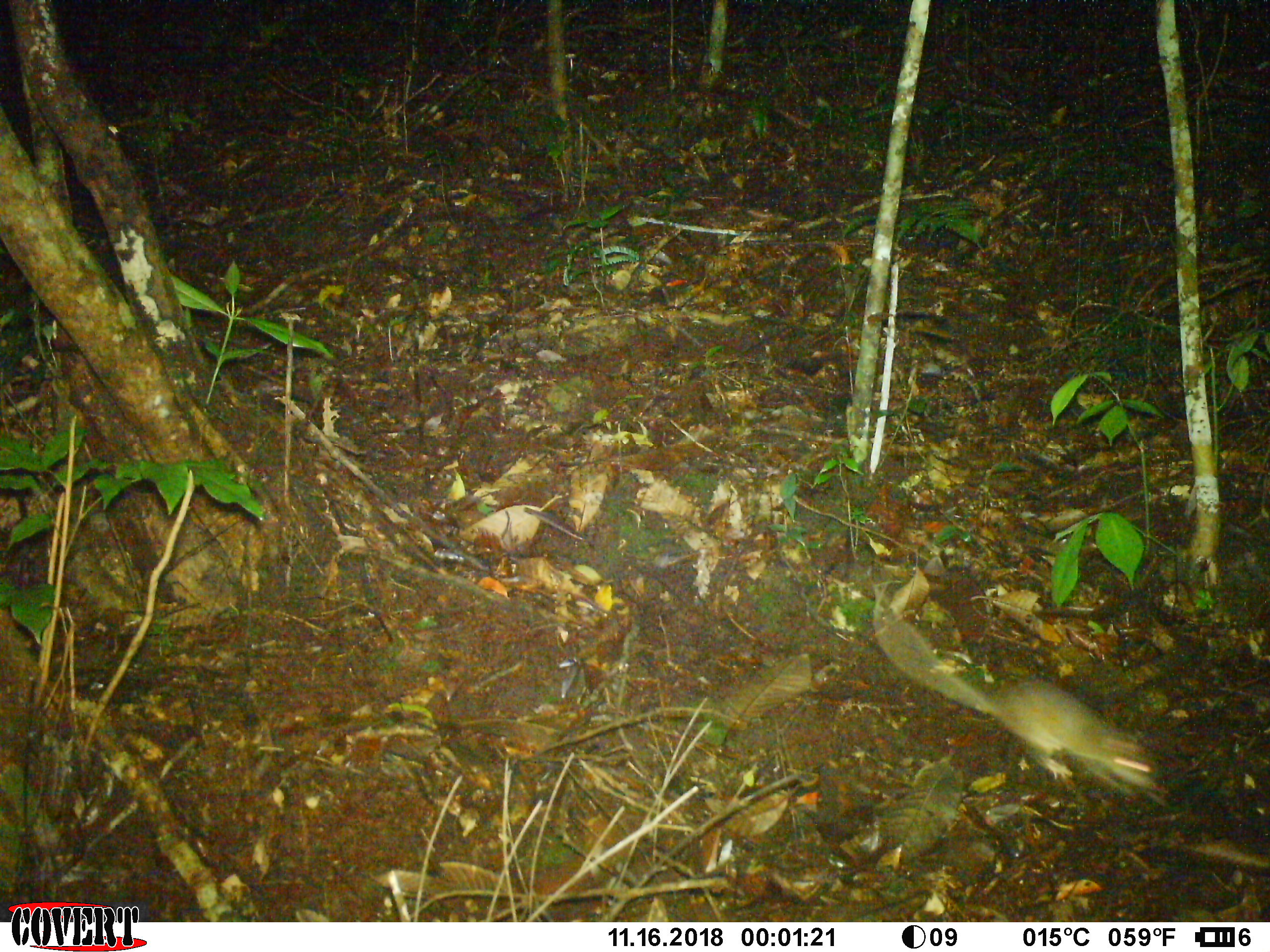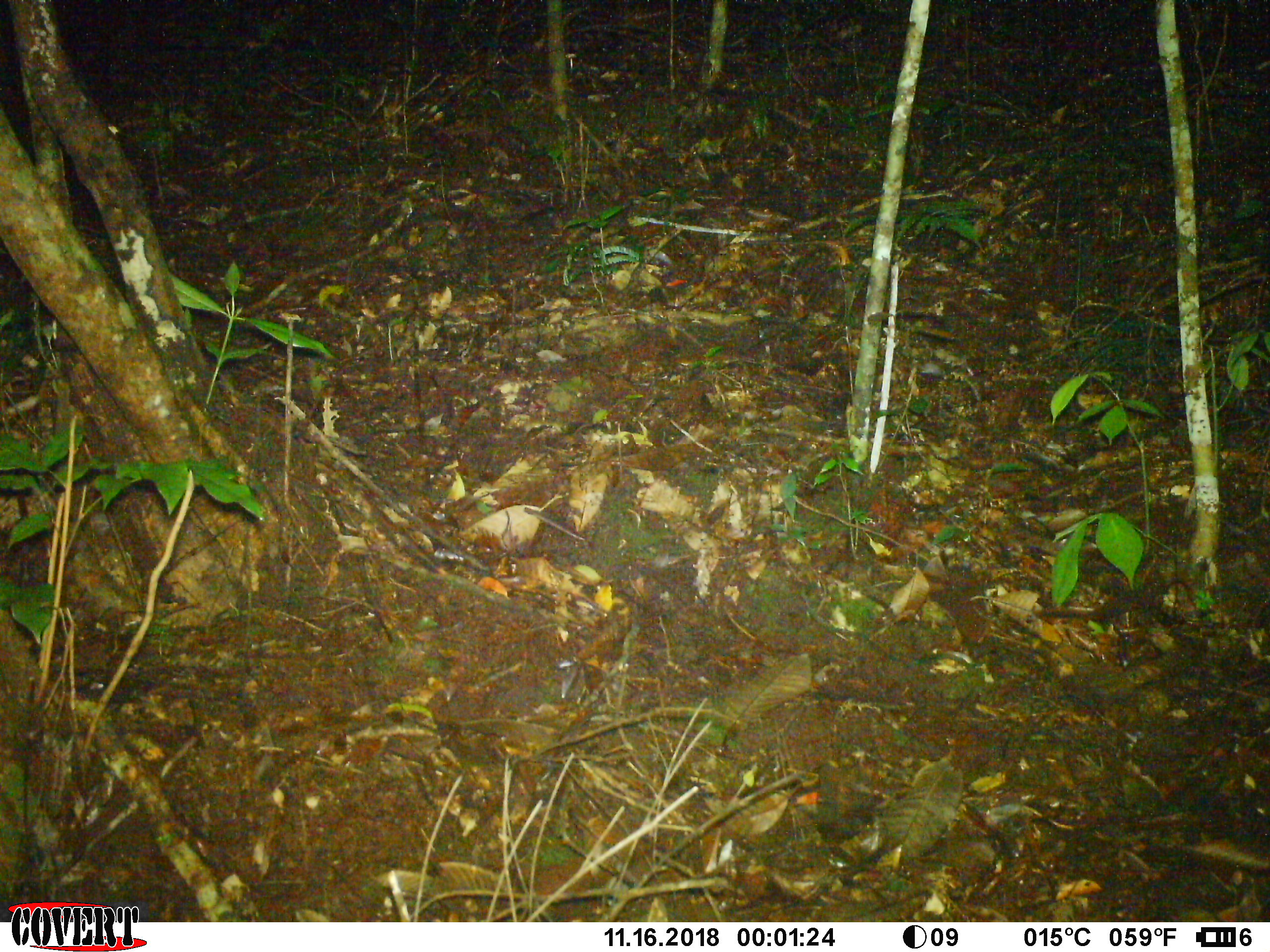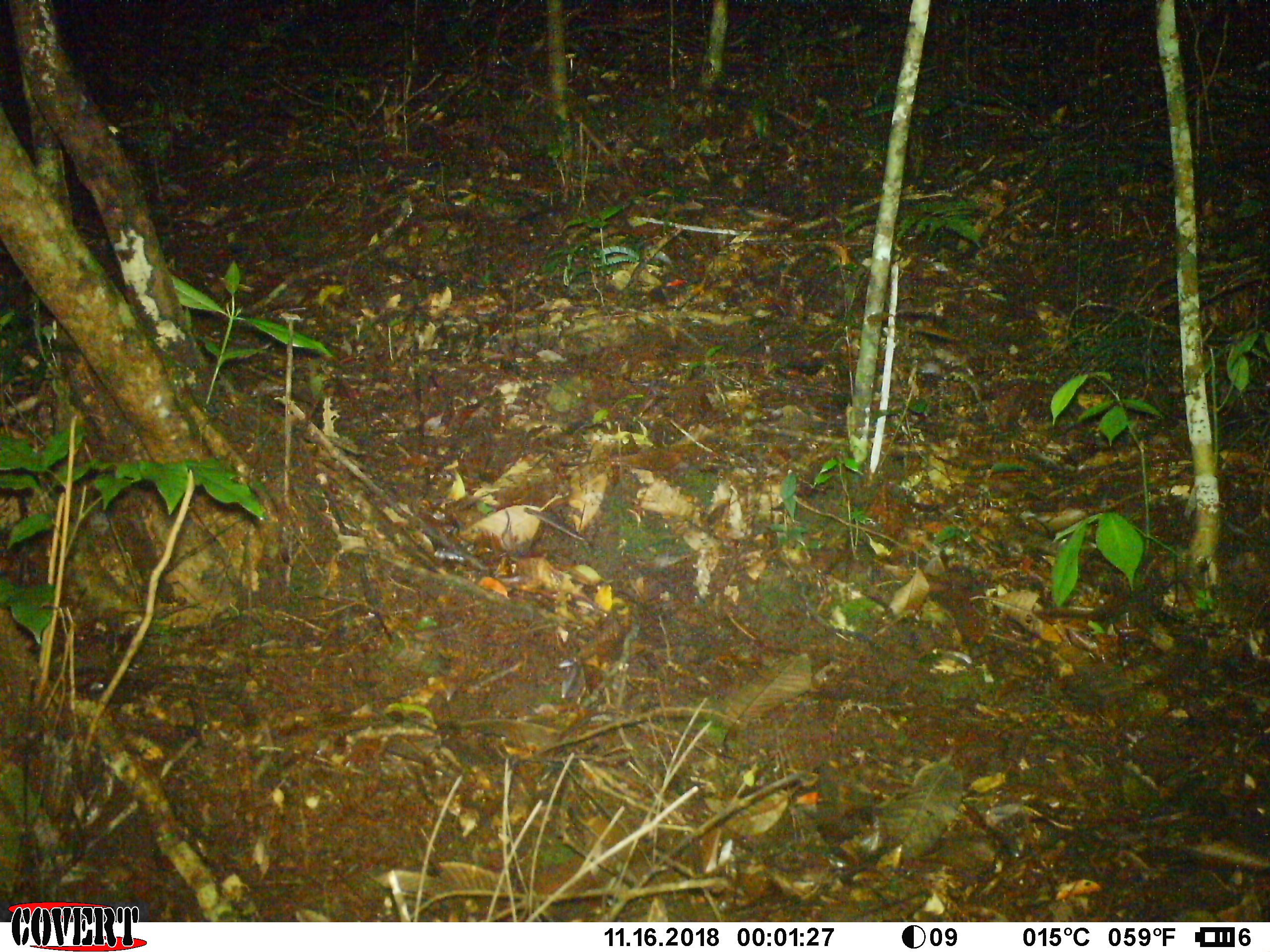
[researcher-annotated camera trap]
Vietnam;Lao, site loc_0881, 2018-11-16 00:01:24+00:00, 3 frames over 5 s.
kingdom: Animalia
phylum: Chordata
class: Mammalia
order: Rodentia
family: Muridae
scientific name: Muridae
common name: old-world mice and rats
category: unidentified murid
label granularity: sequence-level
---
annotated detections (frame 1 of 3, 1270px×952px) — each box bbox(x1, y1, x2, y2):
unidentified murid: bbox(872, 583, 1156, 791)